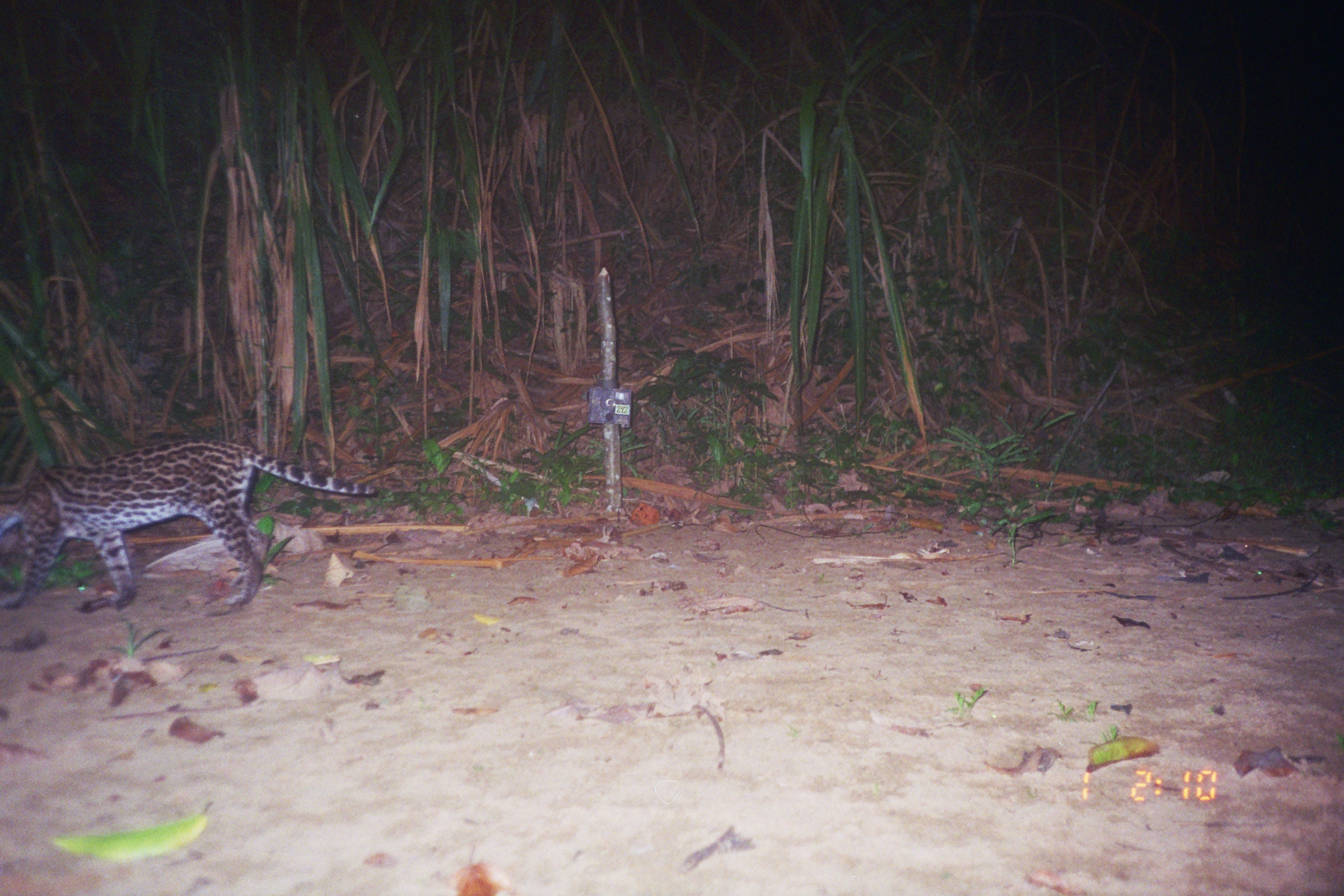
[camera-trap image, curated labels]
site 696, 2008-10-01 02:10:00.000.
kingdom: Animalia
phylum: Chordata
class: Mammalia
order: Carnivora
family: Felidae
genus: Leopardus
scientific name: Leopardus pardalis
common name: ocelot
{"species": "Leopardus pardalis (ocelot)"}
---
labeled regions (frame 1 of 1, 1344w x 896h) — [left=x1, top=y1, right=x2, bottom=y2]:
leopardus pardalis: [left=0, top=436, right=377, bottom=610]